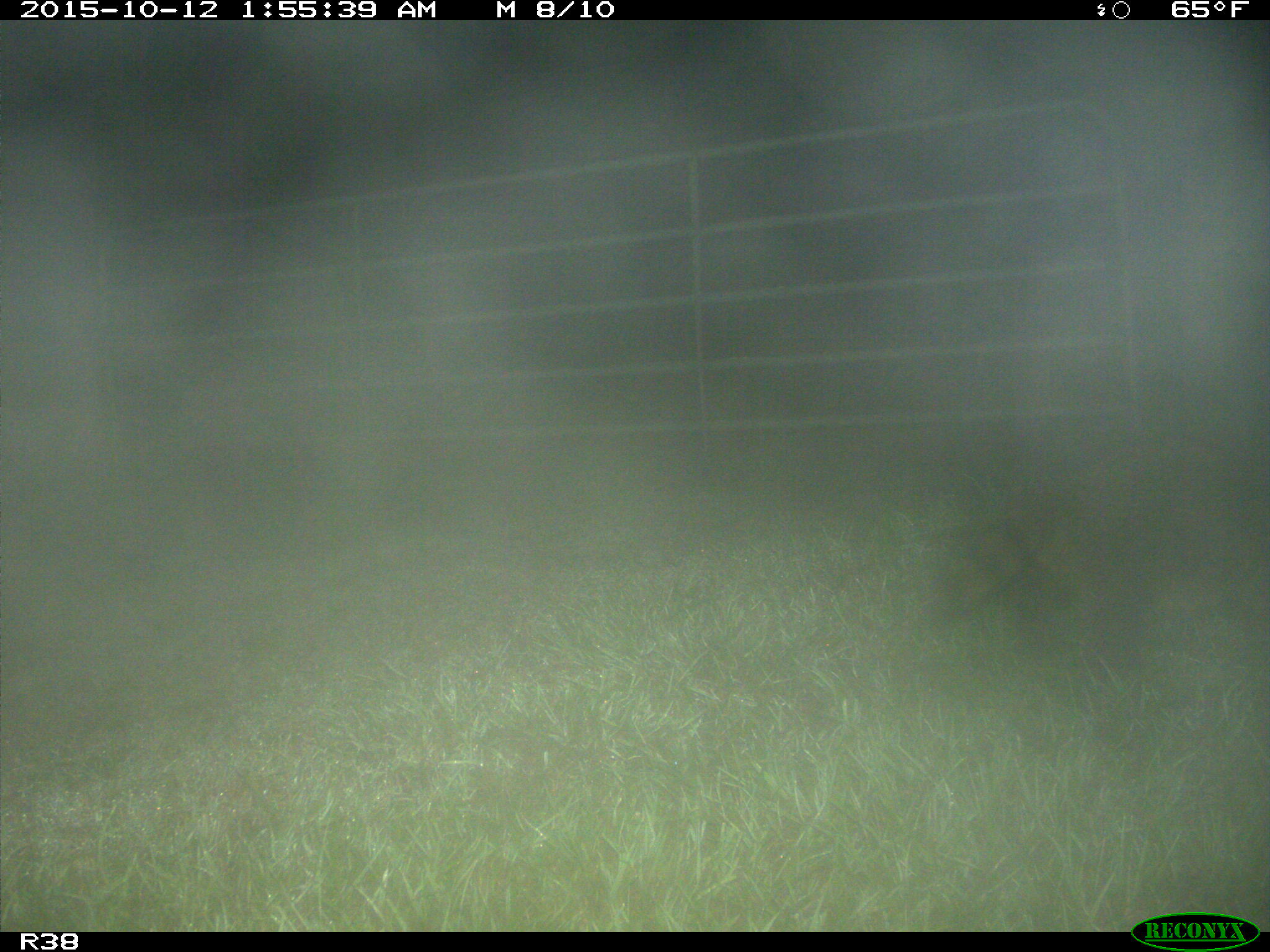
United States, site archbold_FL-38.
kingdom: Animalia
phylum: Chordata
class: Mammalia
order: Carnivora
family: Procyonidae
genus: Procyon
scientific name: Procyon lotor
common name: common raccoon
Procyon lotor (common raccoon).